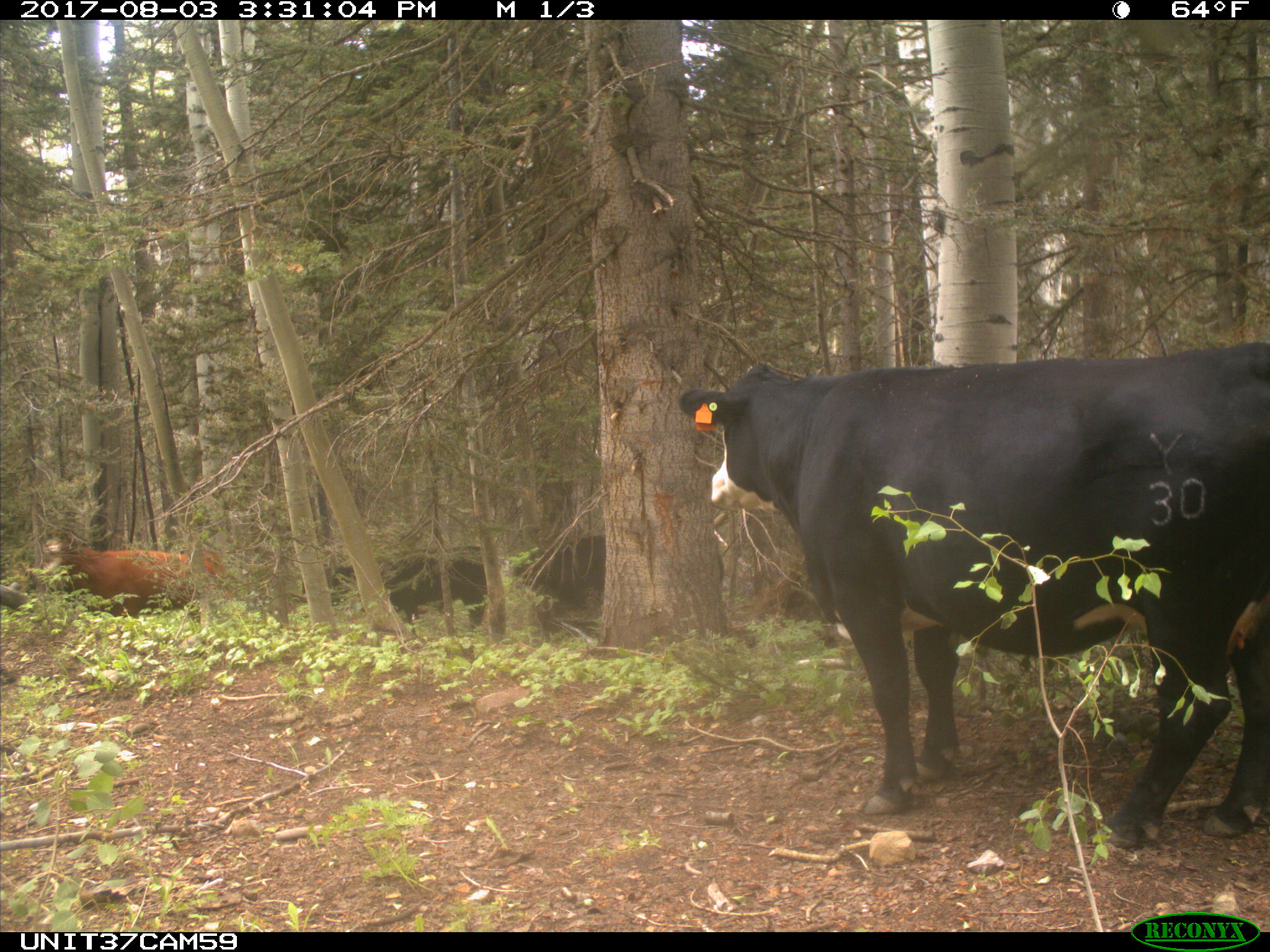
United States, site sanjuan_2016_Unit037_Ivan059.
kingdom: Animalia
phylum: Chordata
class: Mammalia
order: Artiodactyla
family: Bovidae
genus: Bos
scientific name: Bos taurus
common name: domestic cow